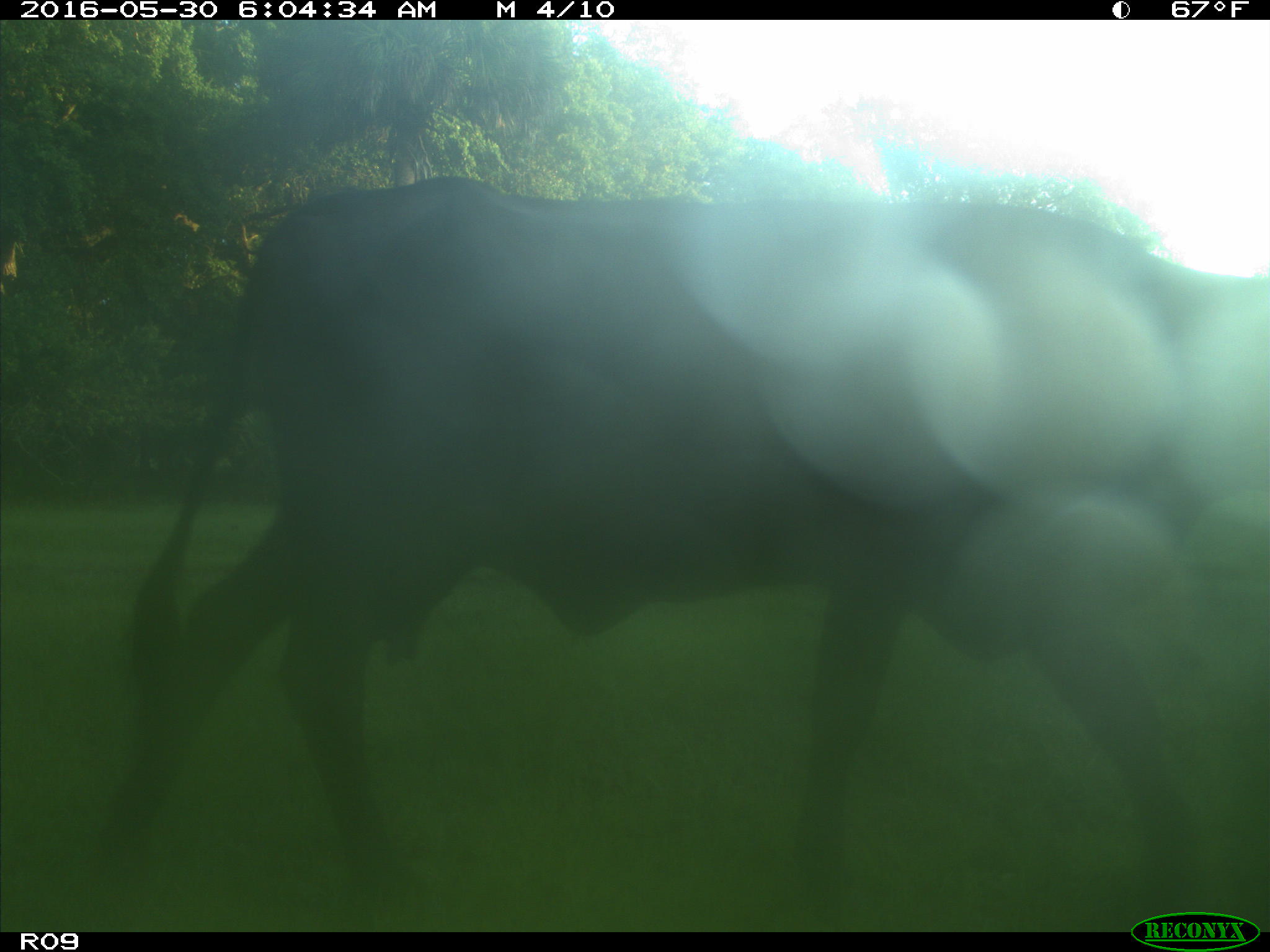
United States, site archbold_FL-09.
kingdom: Animalia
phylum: Chordata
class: Mammalia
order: Artiodactyla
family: Bovidae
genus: Bos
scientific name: Bos taurus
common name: domestic cow